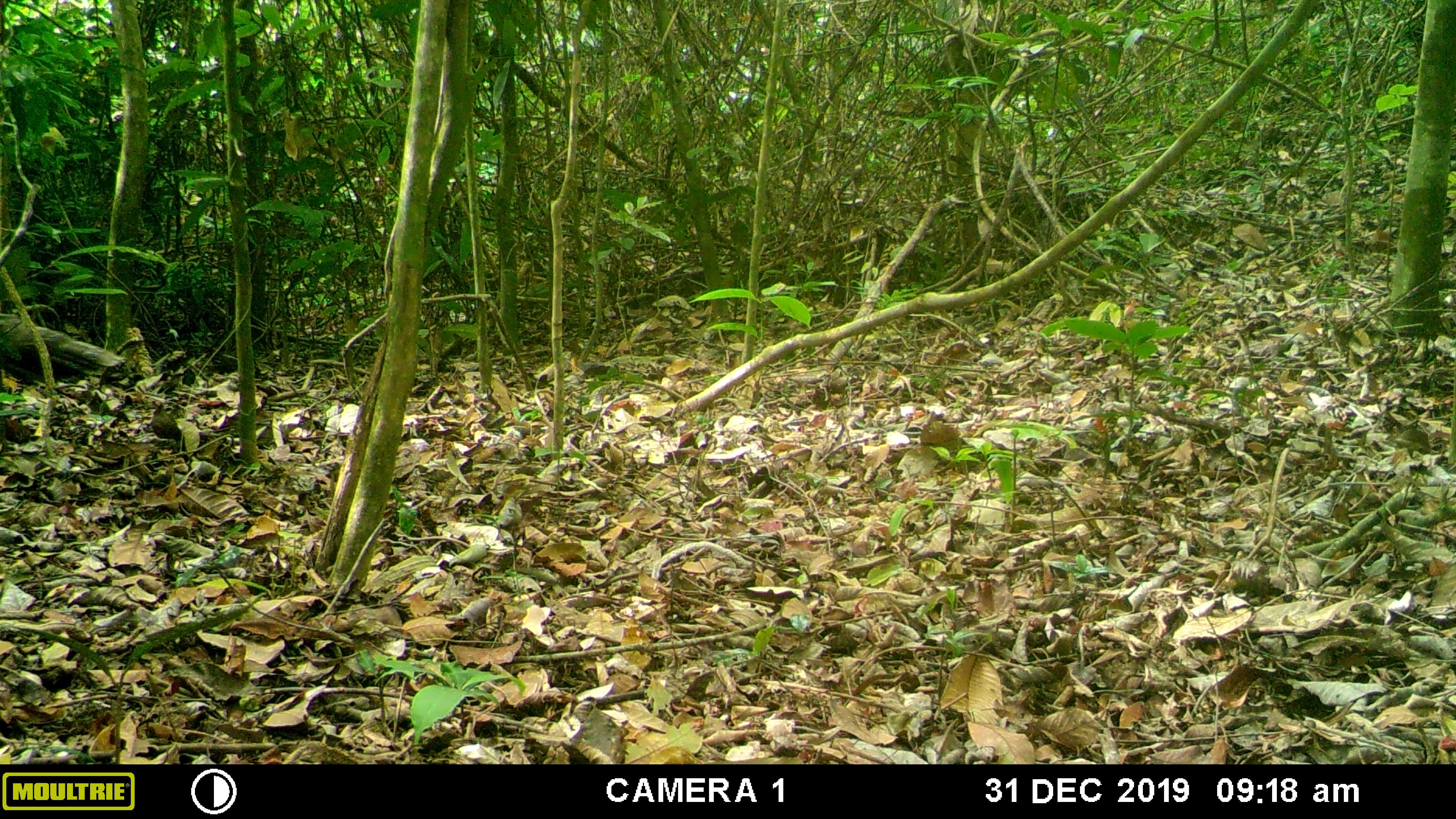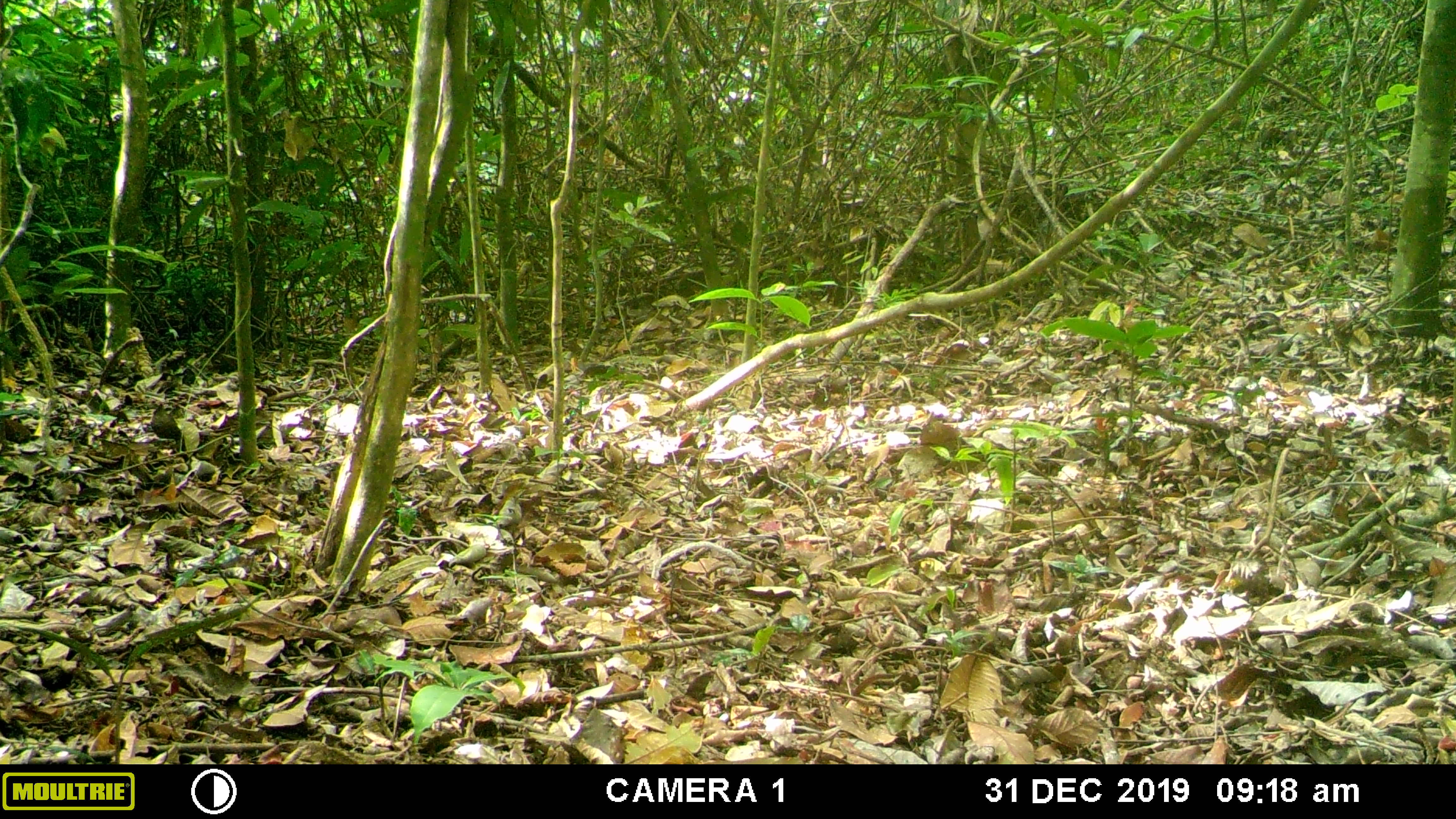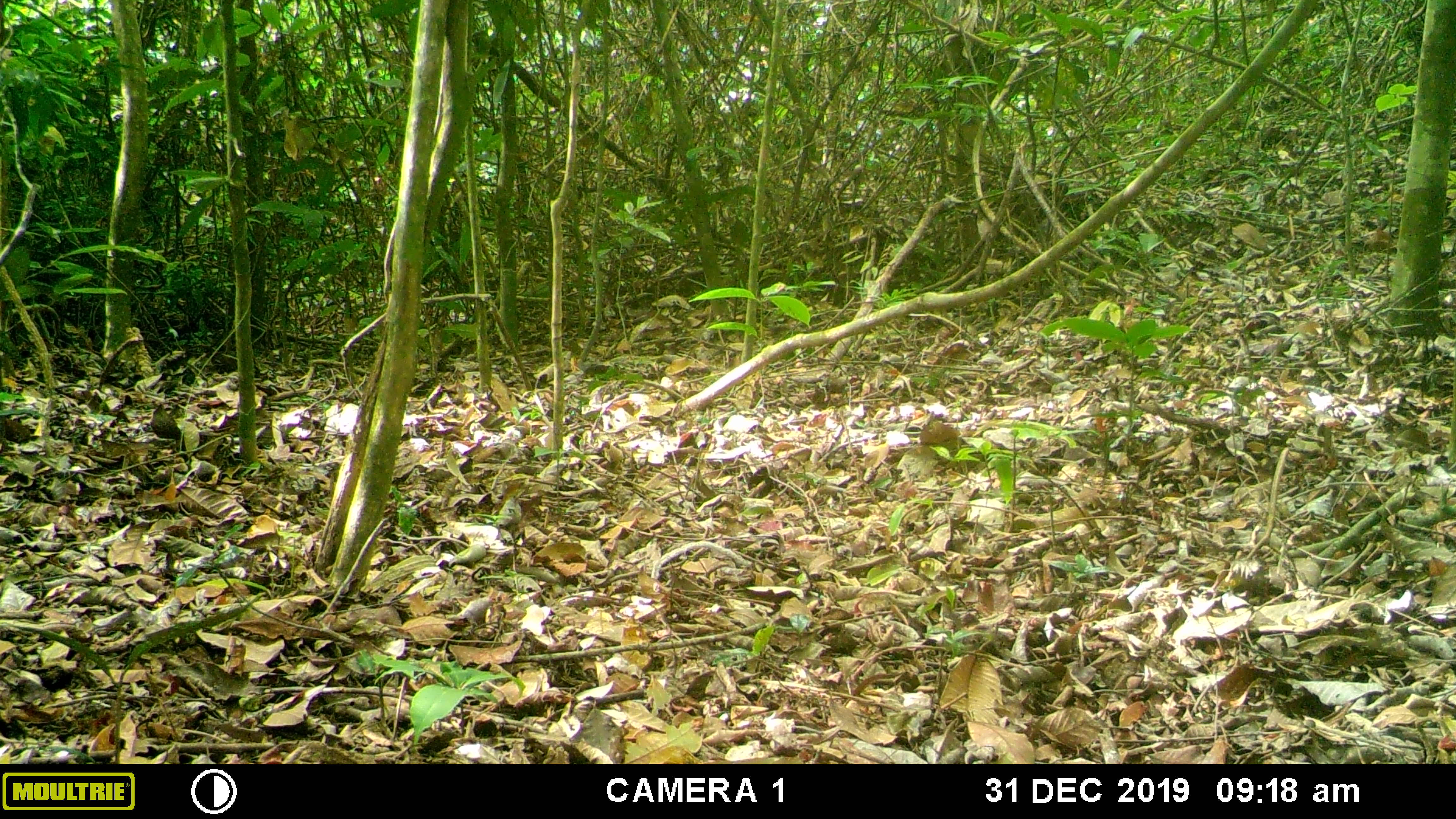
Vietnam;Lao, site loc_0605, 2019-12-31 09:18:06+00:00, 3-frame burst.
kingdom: Animalia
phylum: Chordata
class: Aves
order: Galliformes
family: Phasianidae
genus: Polyplectron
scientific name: Polyplectron bicalcaratum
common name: gray peacock-pheasant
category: grey peacock pheasant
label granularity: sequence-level